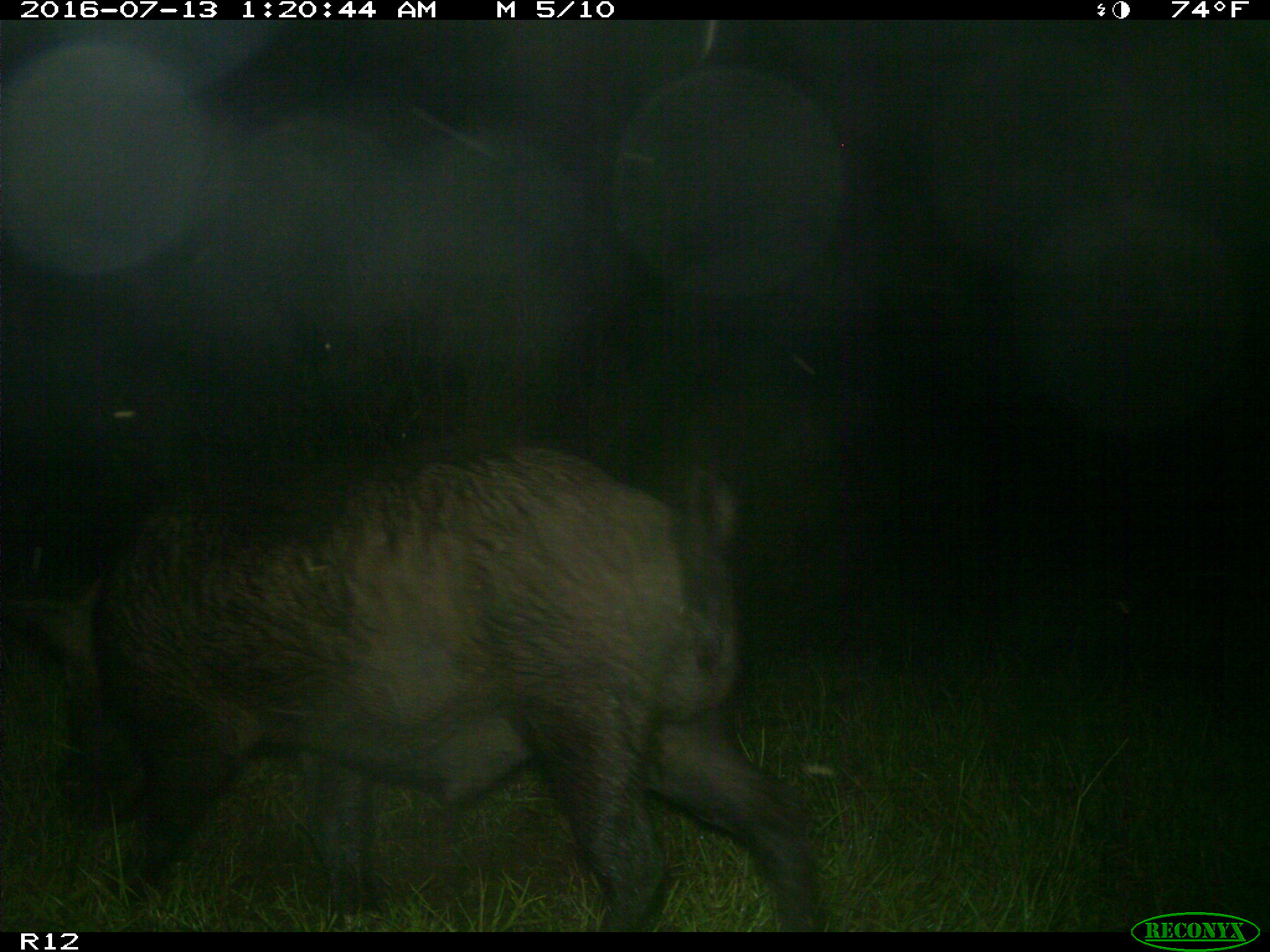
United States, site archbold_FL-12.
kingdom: Animalia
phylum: Chordata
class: Mammalia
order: Artiodactyla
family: Suidae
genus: Sus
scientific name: Sus scrofa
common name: wild boar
Sus scrofa (wild boar).